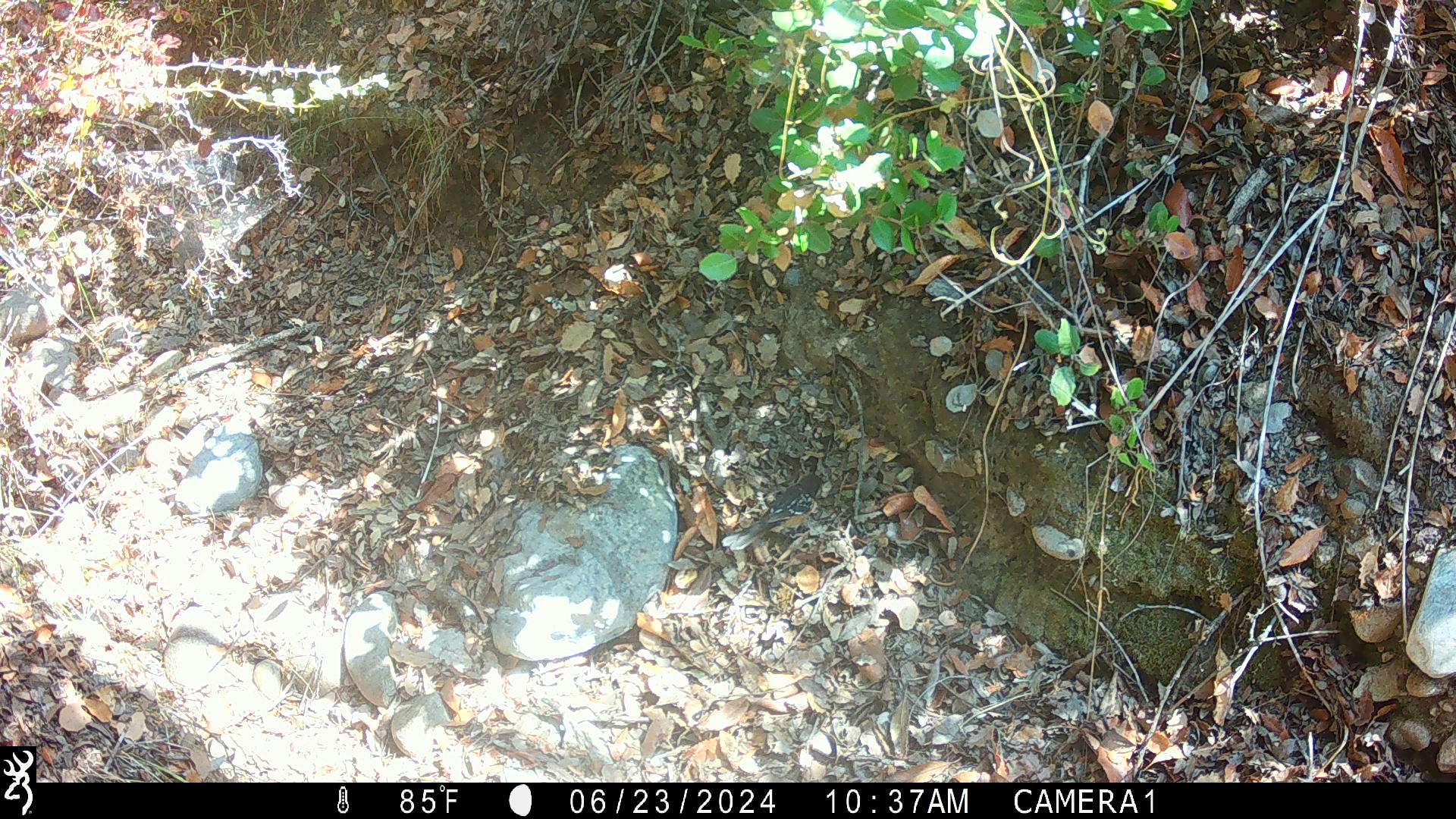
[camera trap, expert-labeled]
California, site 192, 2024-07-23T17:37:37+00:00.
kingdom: Animalia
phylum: Chordata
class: Aves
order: Passeriformes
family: Passerellidae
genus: Pipilo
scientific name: Pipilo maculatus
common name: spotted towhee